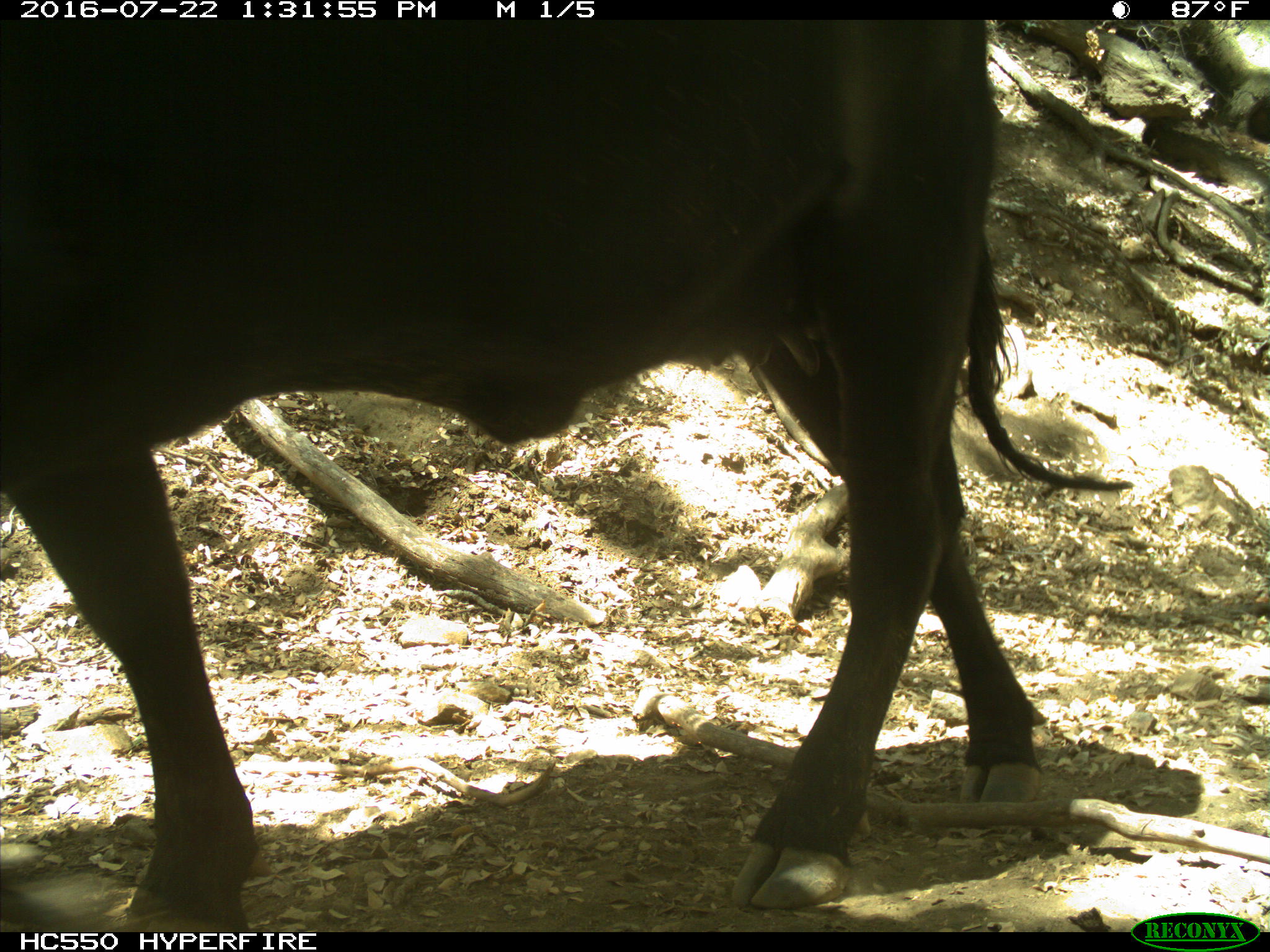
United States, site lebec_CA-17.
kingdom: Animalia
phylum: Chordata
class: Mammalia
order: Artiodactyla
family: Bovidae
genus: Bos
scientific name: Bos taurus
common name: domestic cow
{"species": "Bos taurus (domestic cow)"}